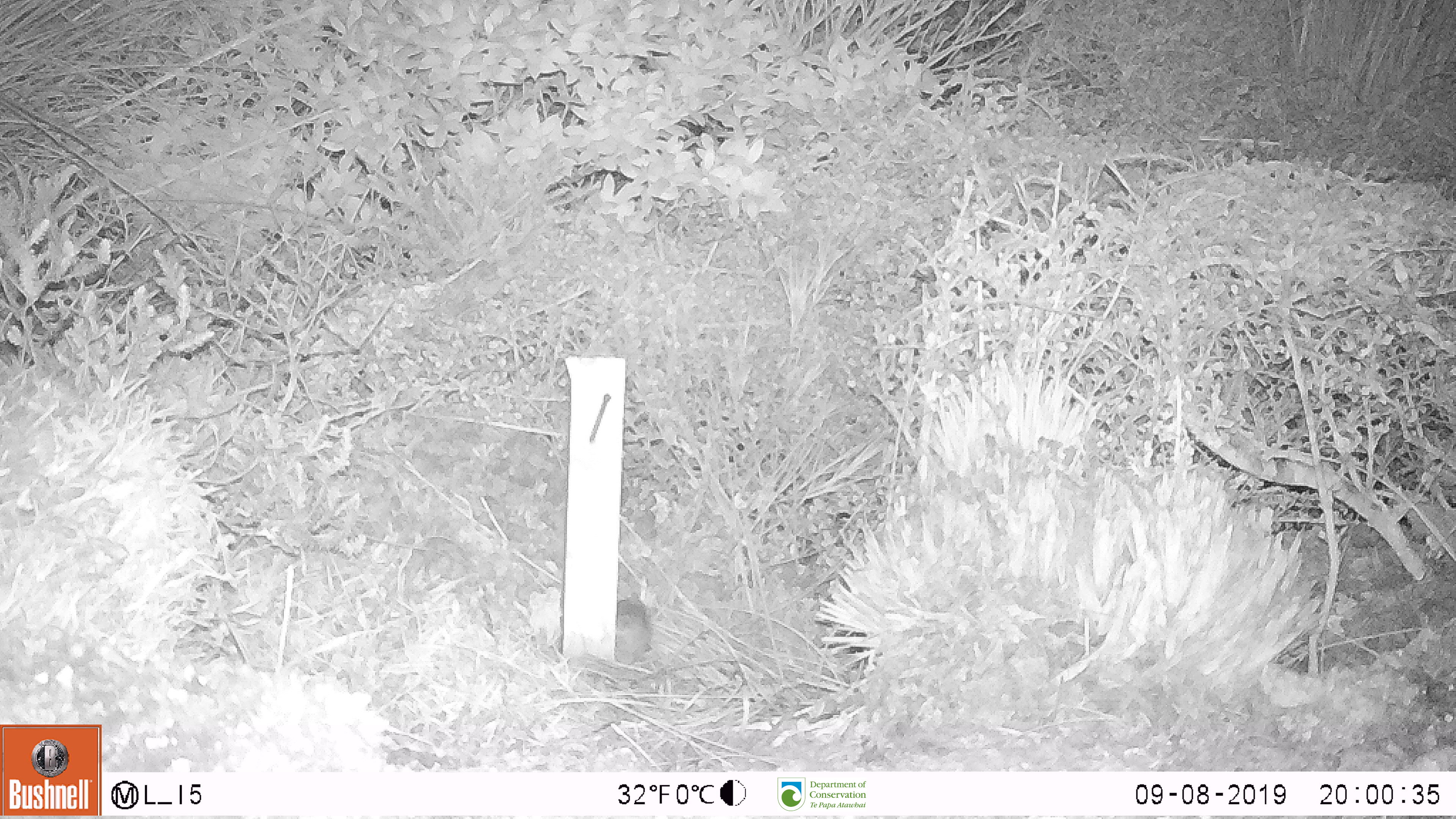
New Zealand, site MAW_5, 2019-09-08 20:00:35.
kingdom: Animalia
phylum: Chordata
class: Mammalia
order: Rodentia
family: Muridae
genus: Mus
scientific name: Mus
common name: mouse